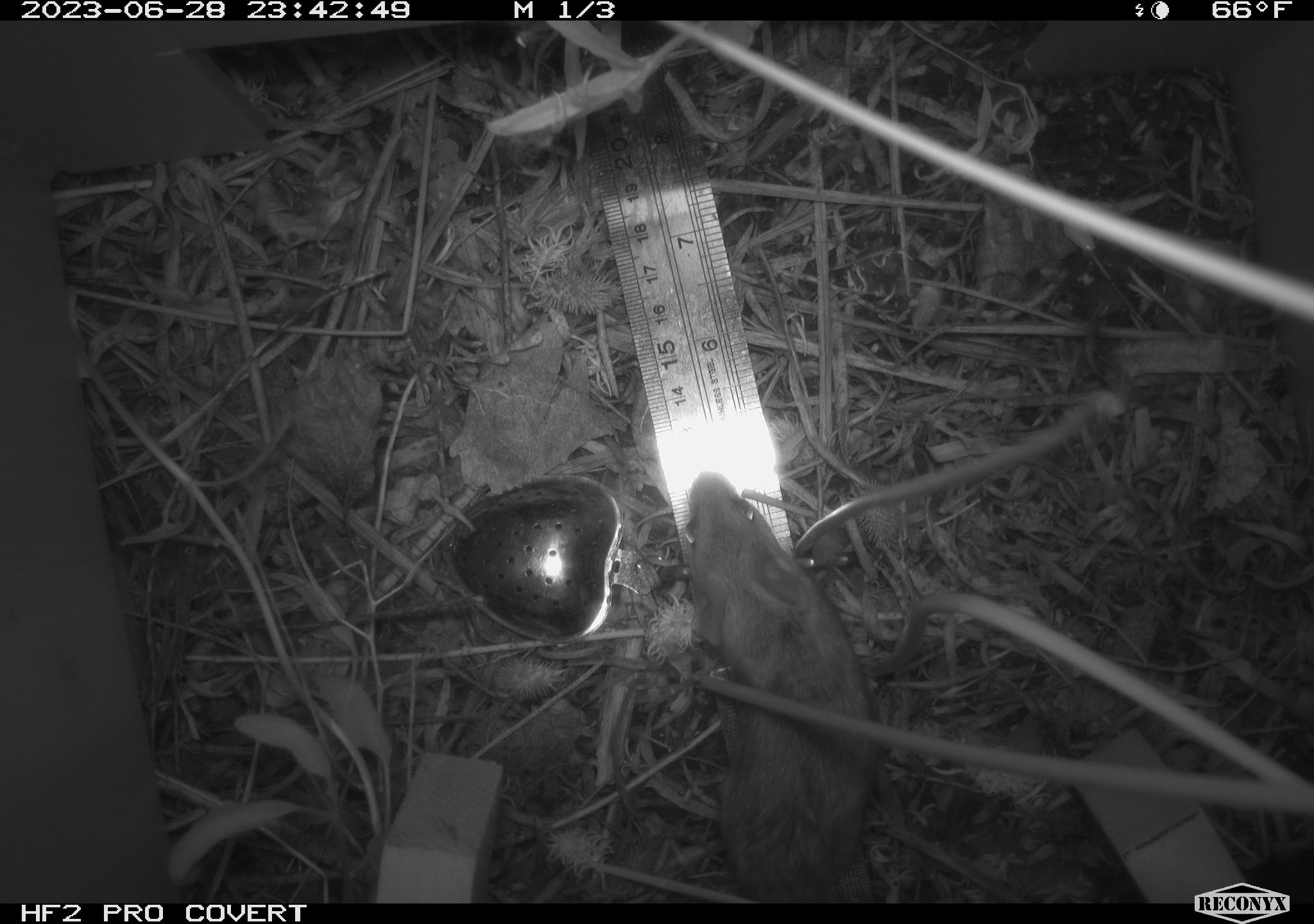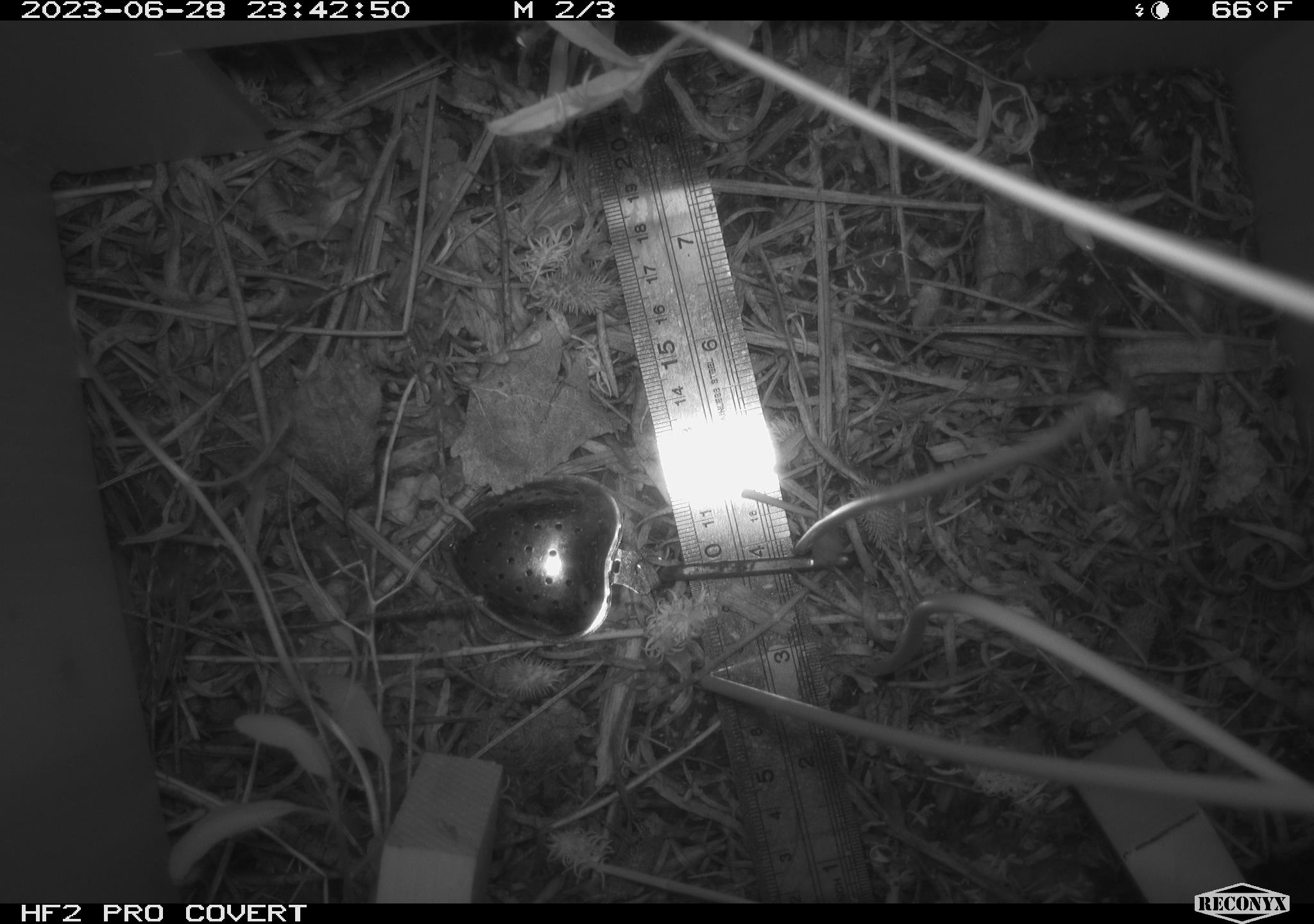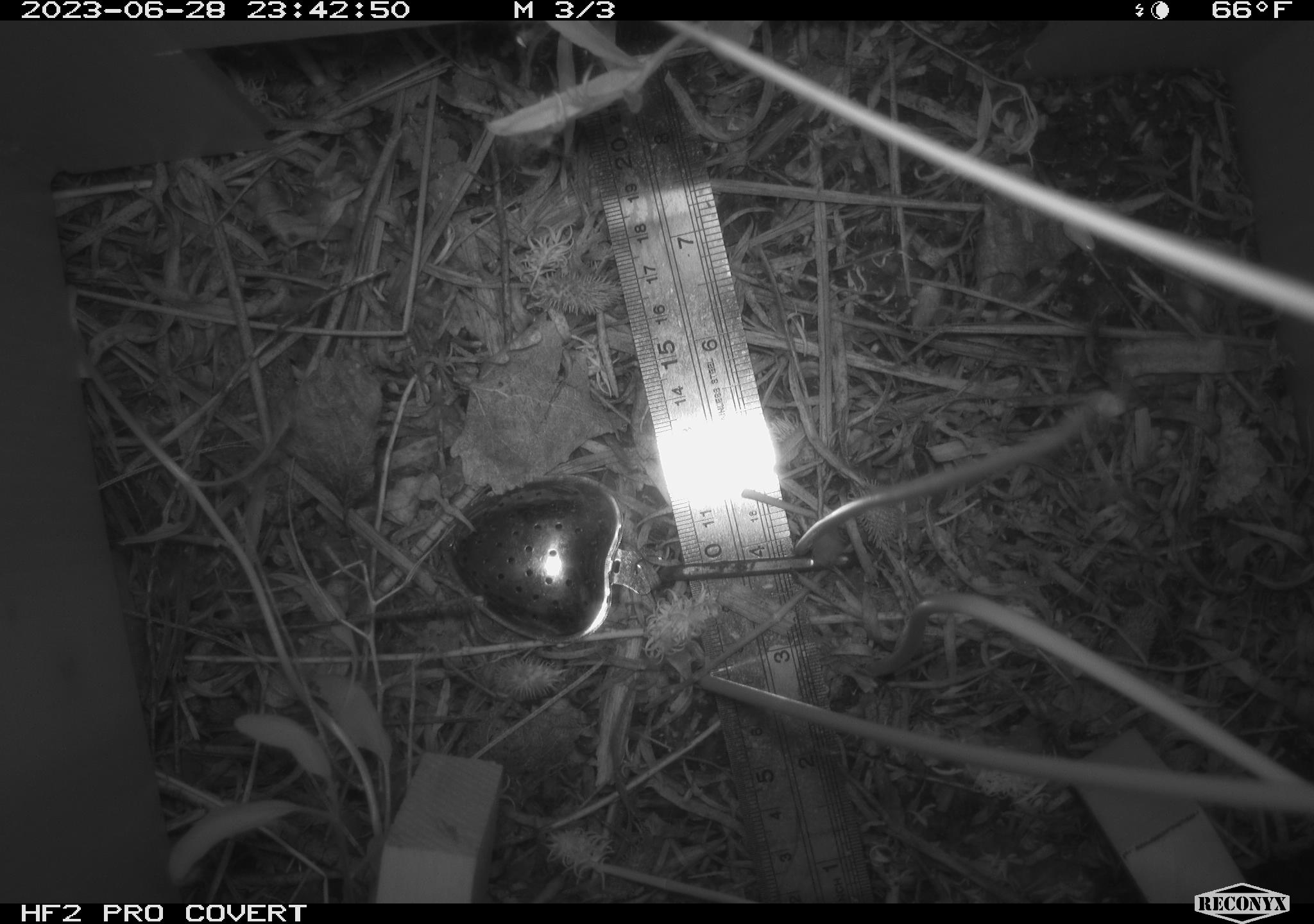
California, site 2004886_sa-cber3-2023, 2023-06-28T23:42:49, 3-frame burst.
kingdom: Animalia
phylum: Chordata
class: Mammalia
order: Rodentia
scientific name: Rodentia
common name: mouse species